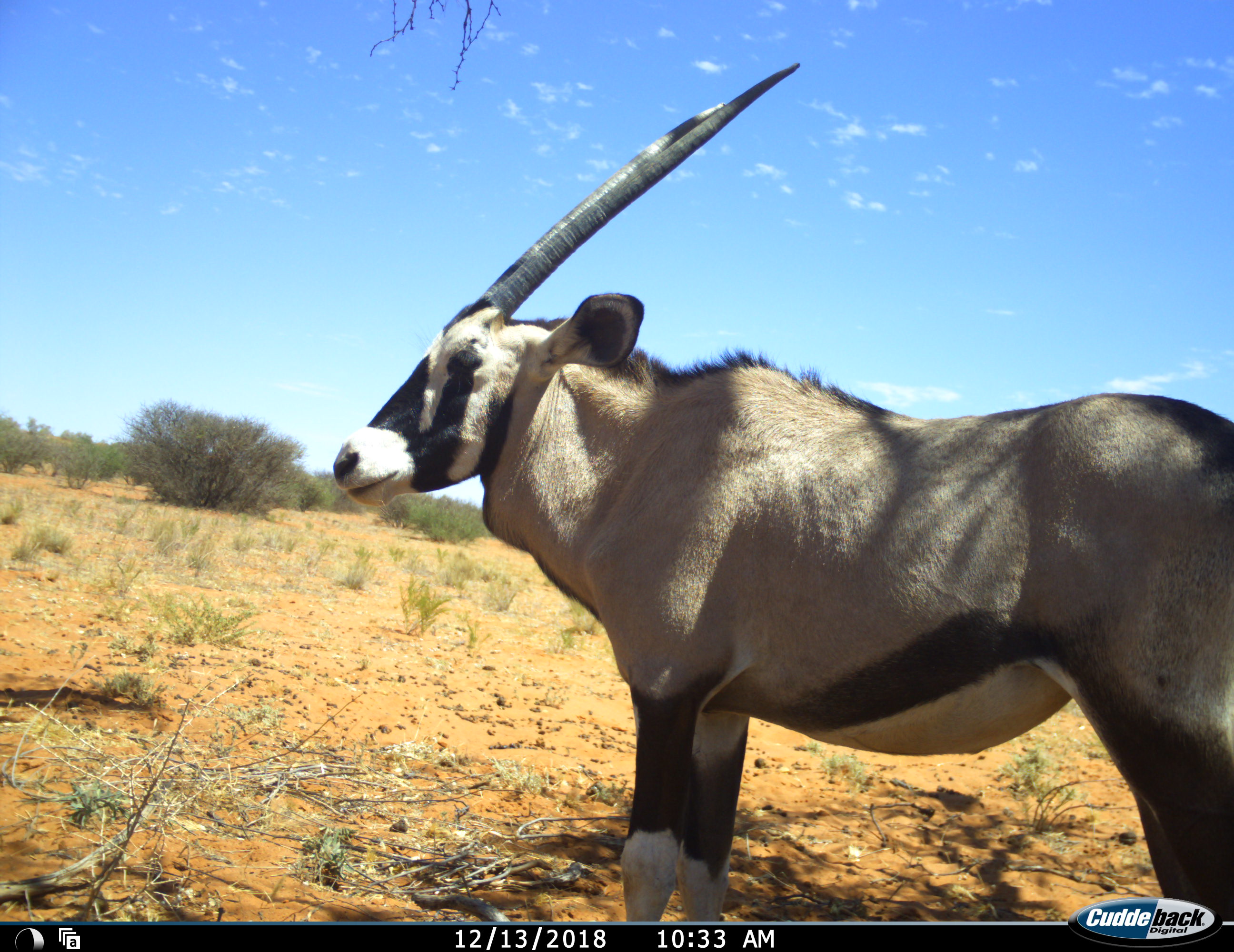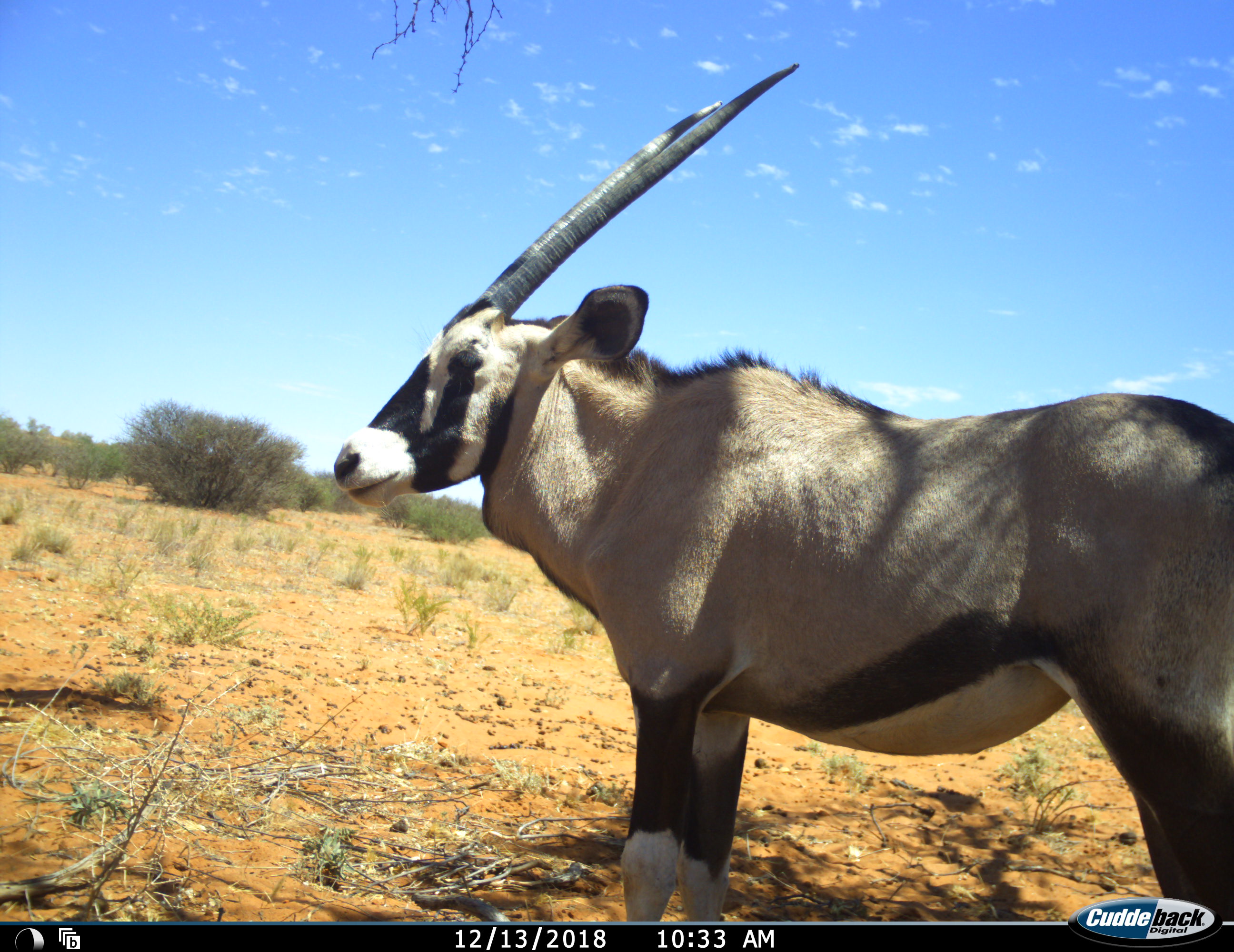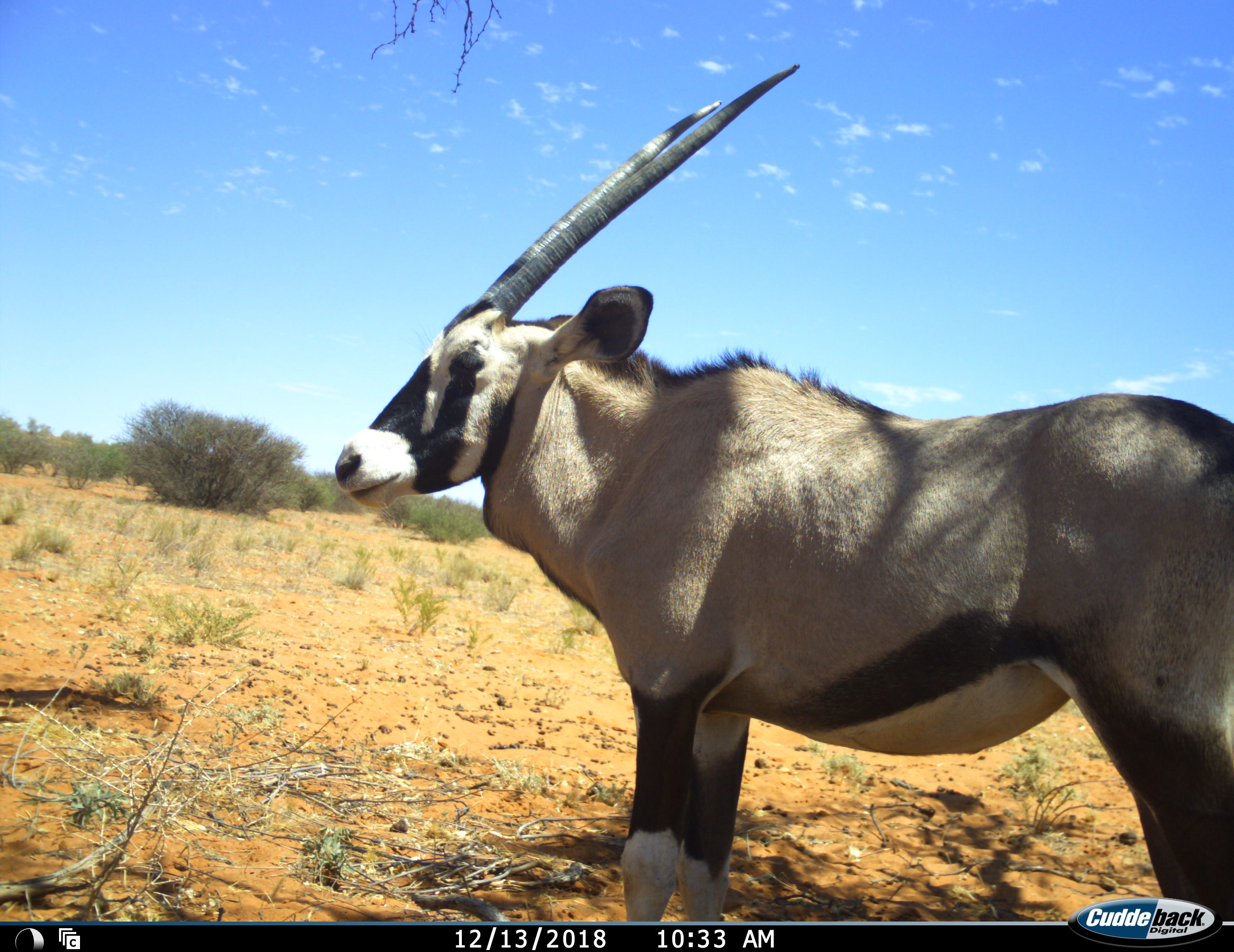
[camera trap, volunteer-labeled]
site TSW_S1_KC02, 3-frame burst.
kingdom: Animalia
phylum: Chordata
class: Mammalia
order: Artiodactyla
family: Bovidae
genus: Oryx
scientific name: Oryx gazella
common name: gemsbok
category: oryx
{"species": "oryx (gemsbok) (Oryx gazella)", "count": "1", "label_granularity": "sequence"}